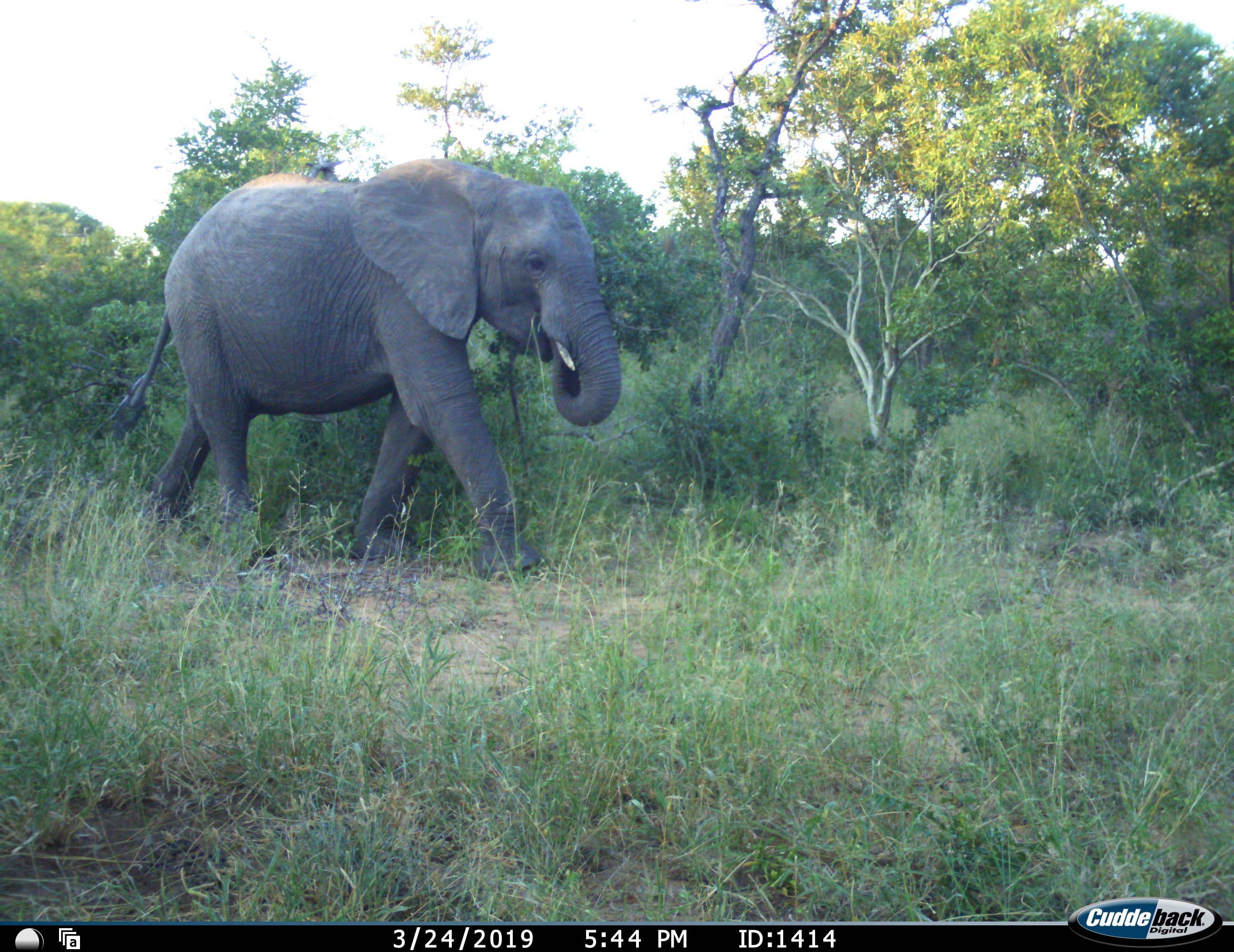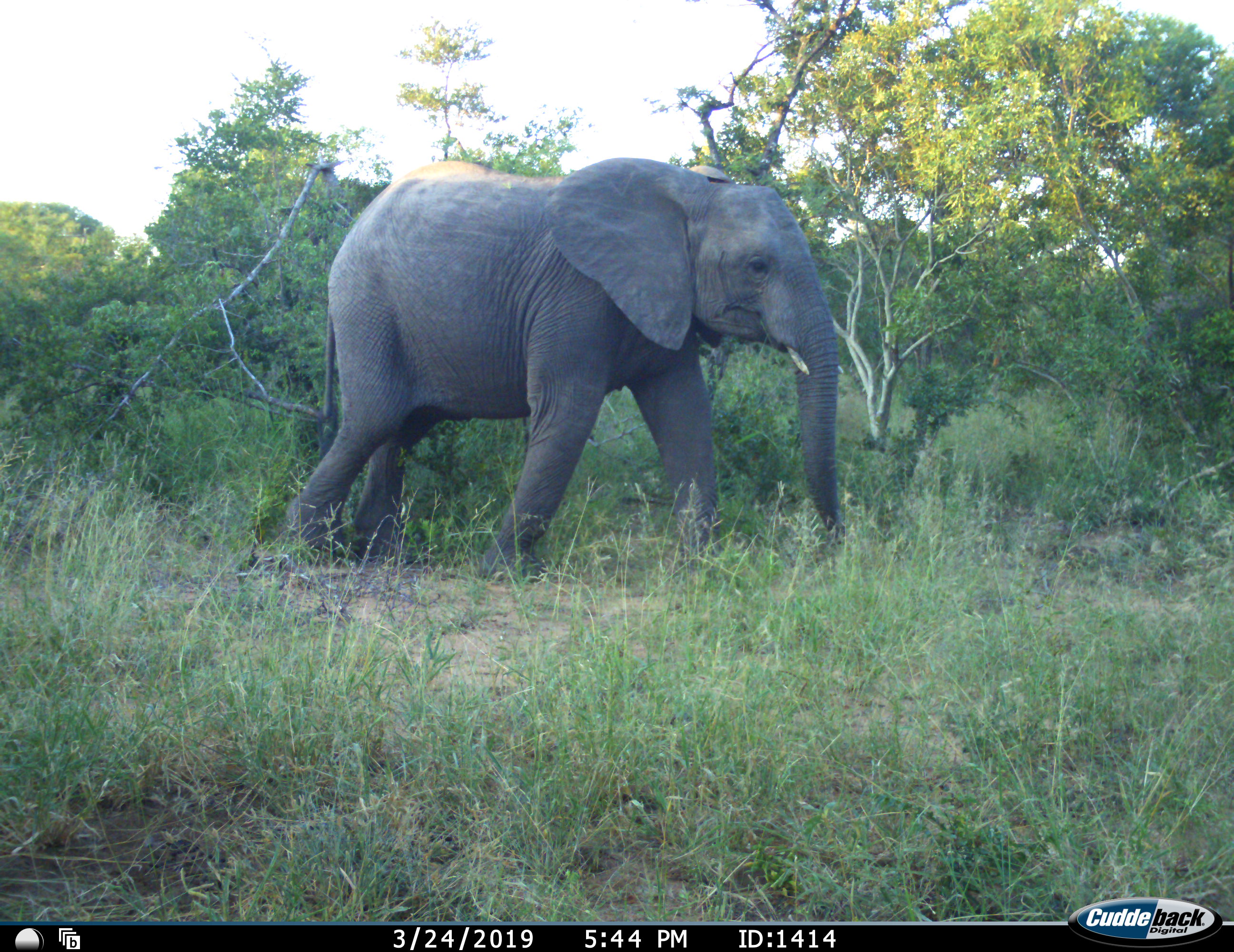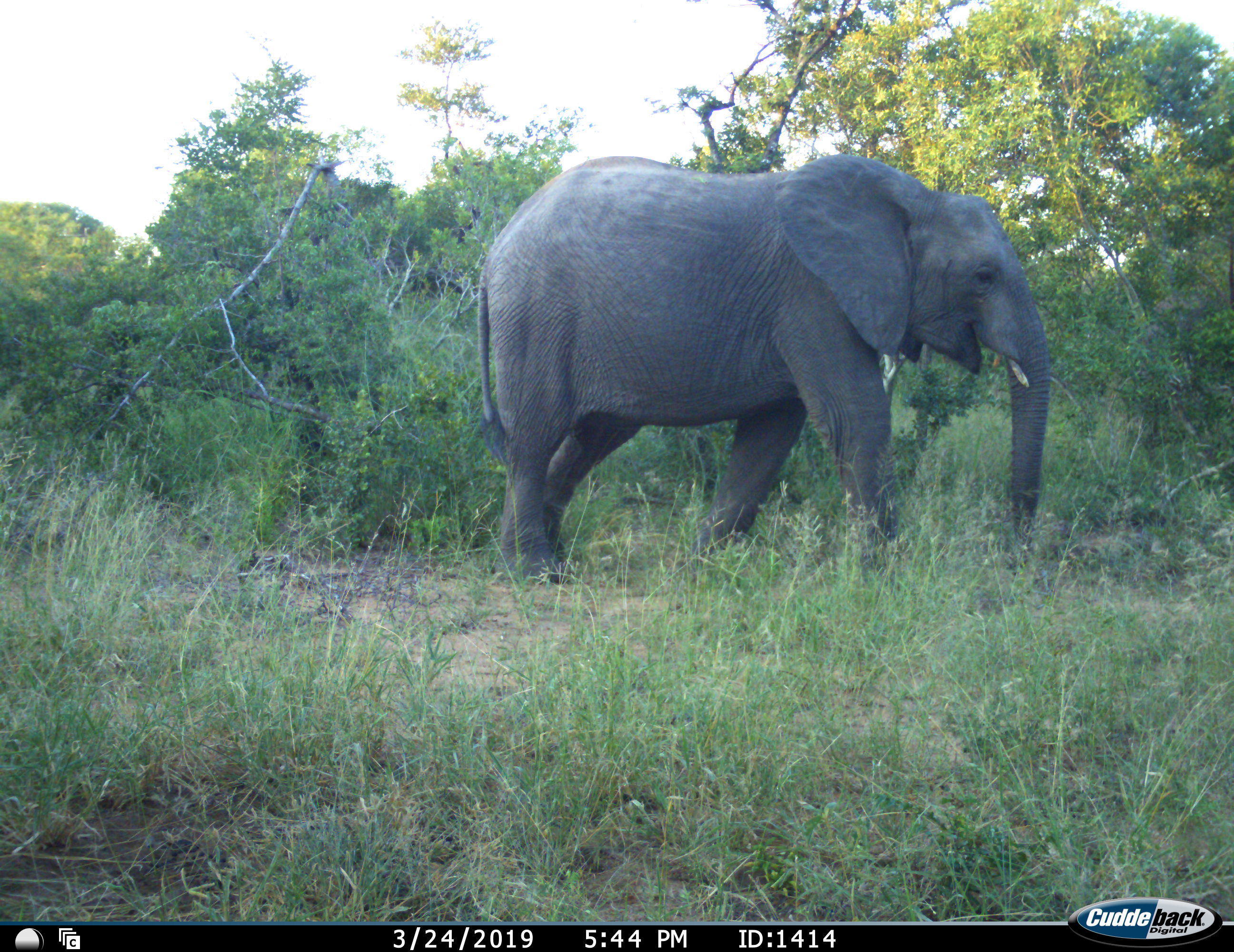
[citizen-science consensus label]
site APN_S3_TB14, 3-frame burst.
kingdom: Animalia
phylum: Chordata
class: Mammalia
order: Proboscidea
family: Elephantidae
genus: Loxodonta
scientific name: Loxodonta africana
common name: african bush elephant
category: elephant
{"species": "elephant (african bush elephant) (Loxodonta africana)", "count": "1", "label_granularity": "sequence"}